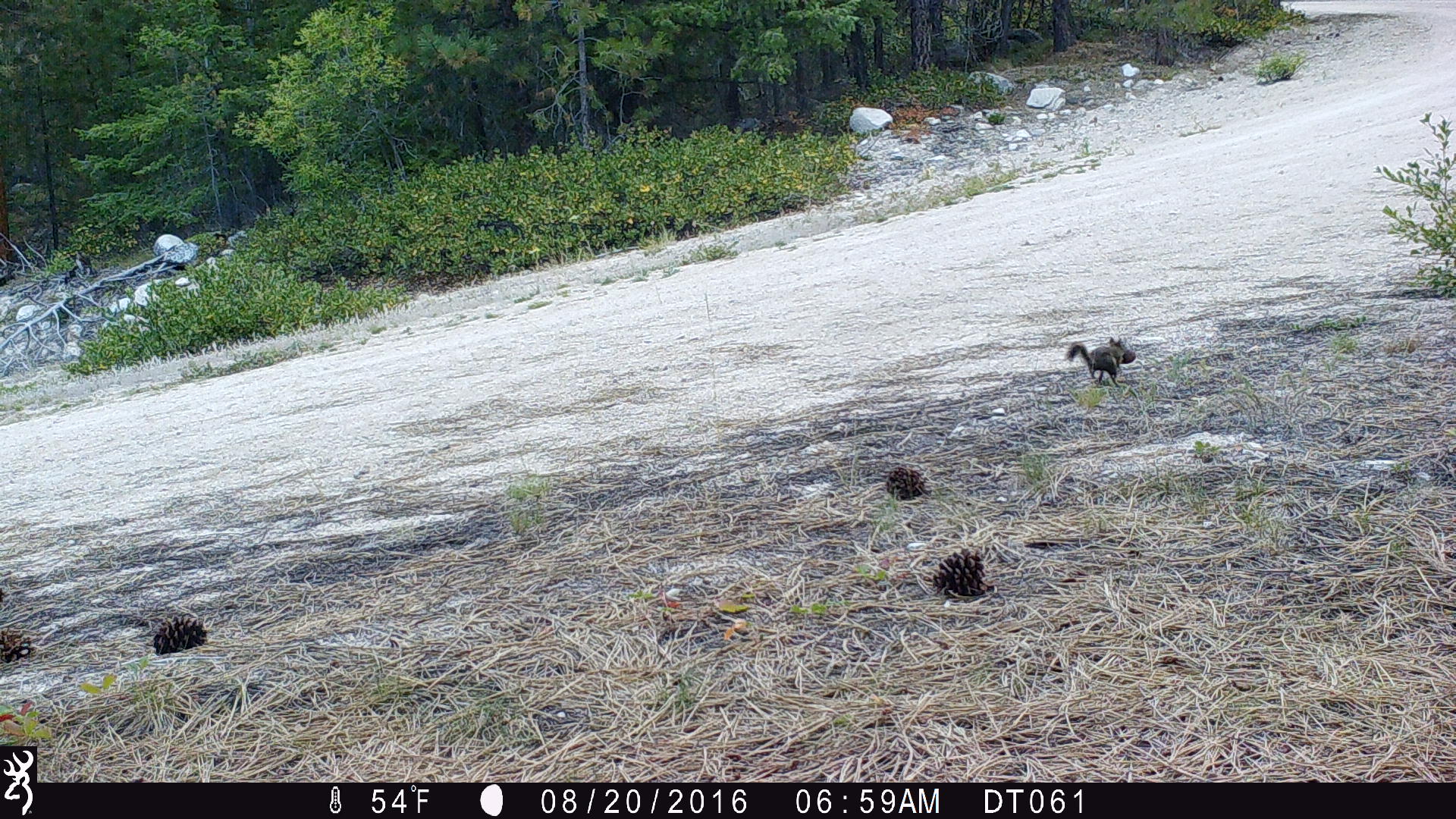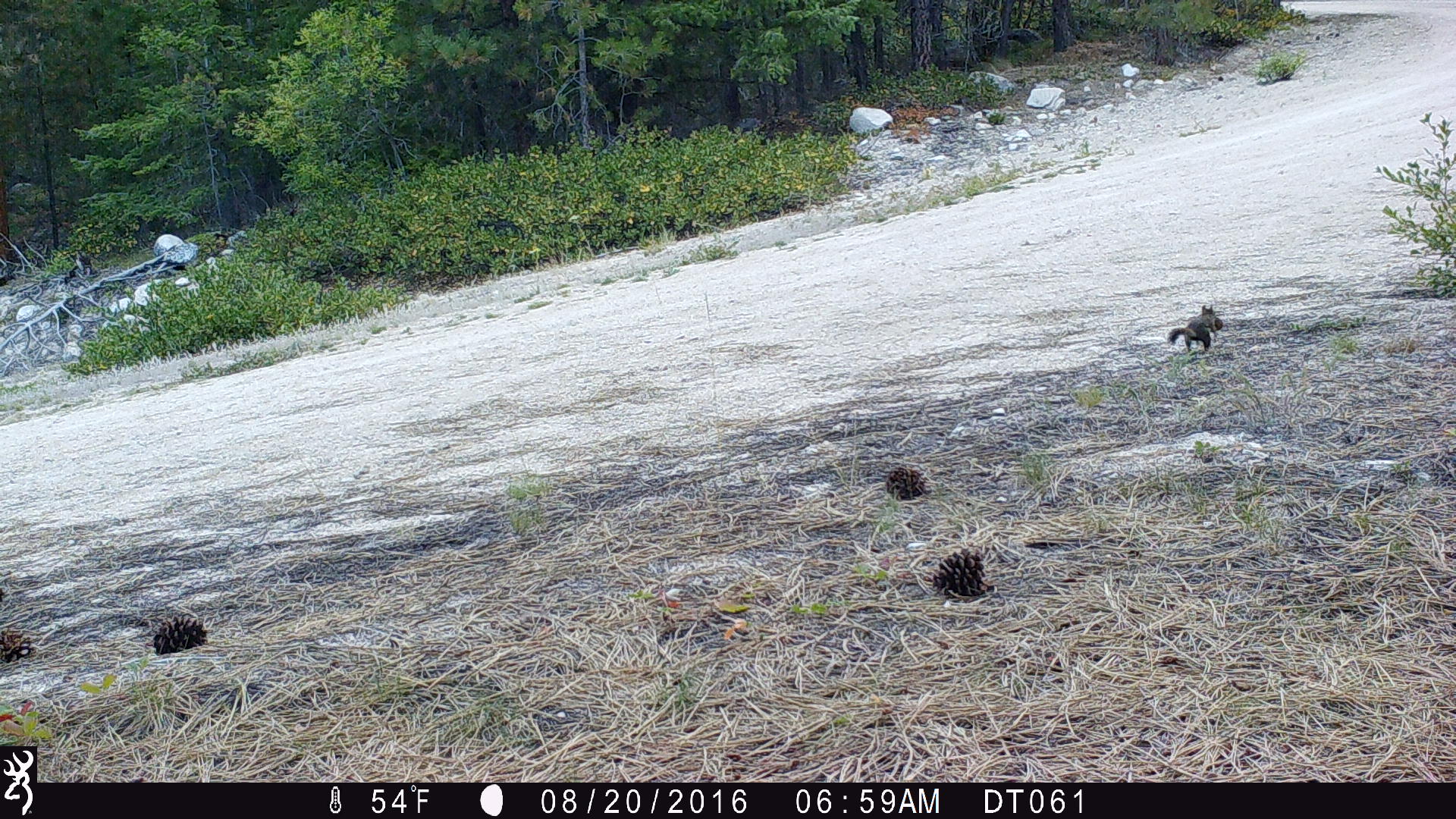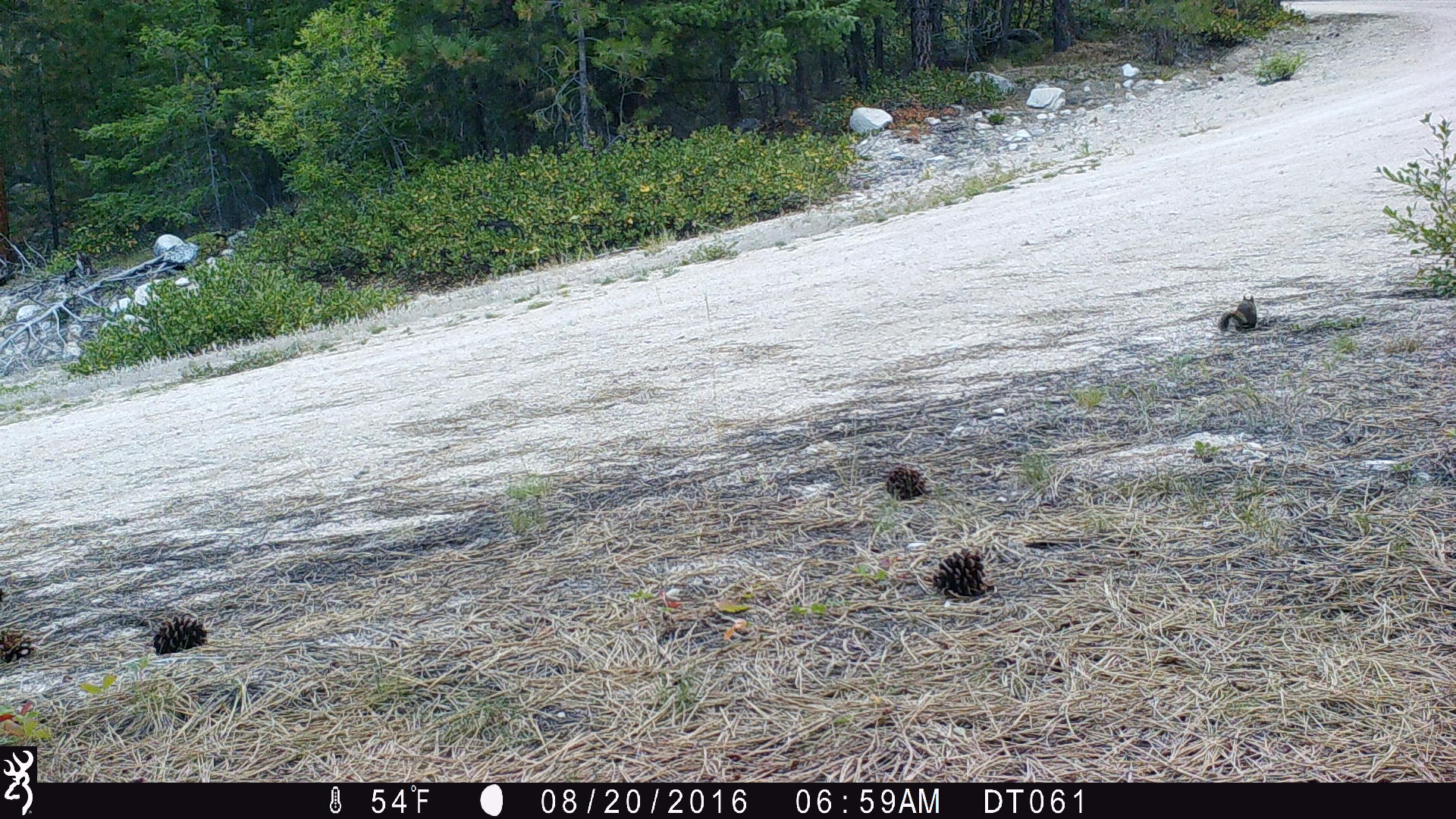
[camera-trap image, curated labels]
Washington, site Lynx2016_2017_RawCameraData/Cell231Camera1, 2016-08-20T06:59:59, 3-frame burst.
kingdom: Animalia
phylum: Chordata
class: Mammalia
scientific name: Mammalia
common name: small mammal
Small mammal (Mammalia). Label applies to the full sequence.